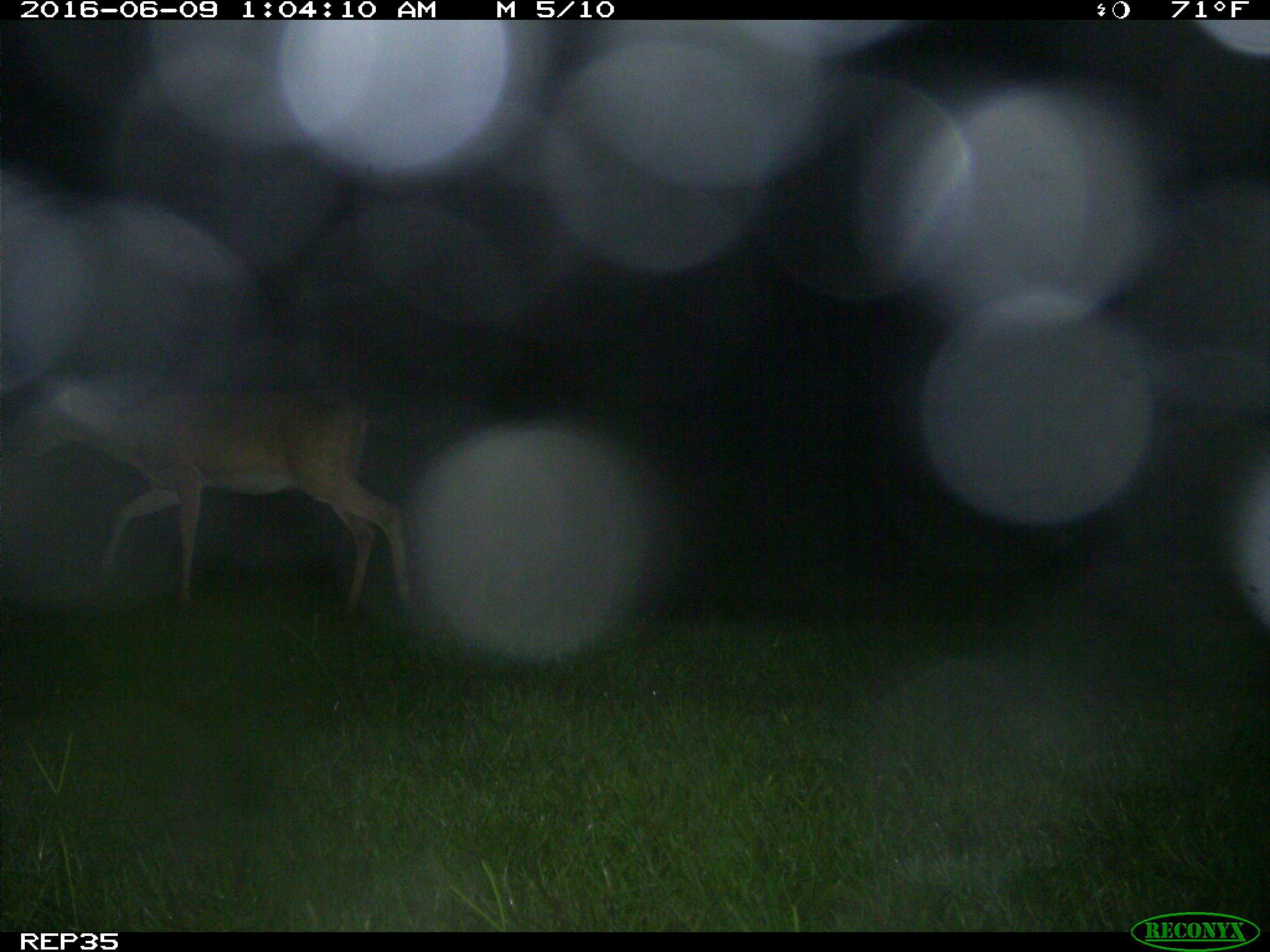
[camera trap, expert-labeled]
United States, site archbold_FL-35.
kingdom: Animalia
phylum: Chordata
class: Mammalia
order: Artiodactyla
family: Cervidae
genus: Odocoileus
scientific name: Odocoileus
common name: deer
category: unidentified deer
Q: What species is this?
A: Unidentified deer (deer) (Odocoileus).